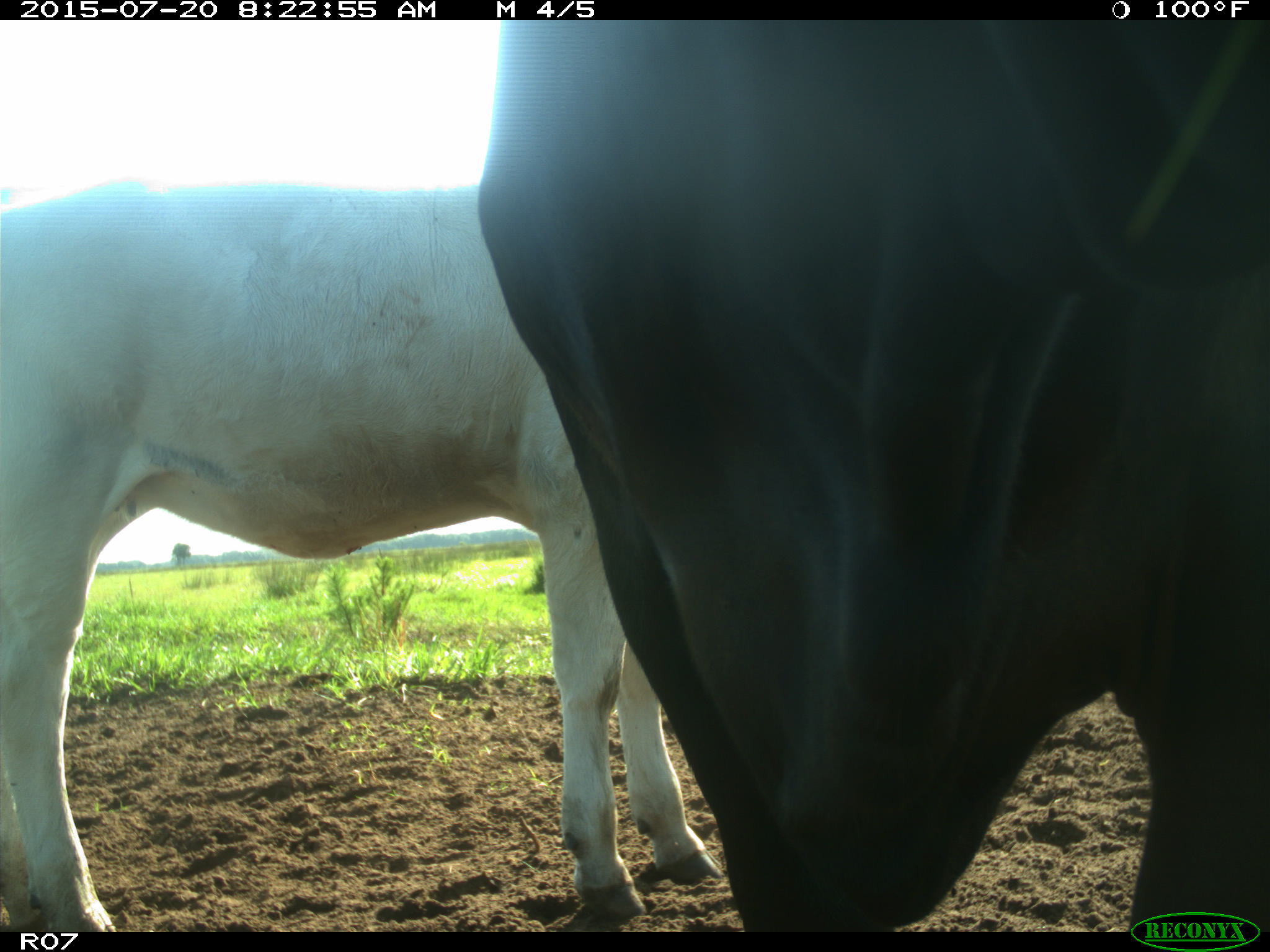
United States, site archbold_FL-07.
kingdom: Animalia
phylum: Chordata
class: Mammalia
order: Artiodactyla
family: Bovidae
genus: Bos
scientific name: Bos taurus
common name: domestic cow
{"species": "Bos taurus (domestic cow)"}